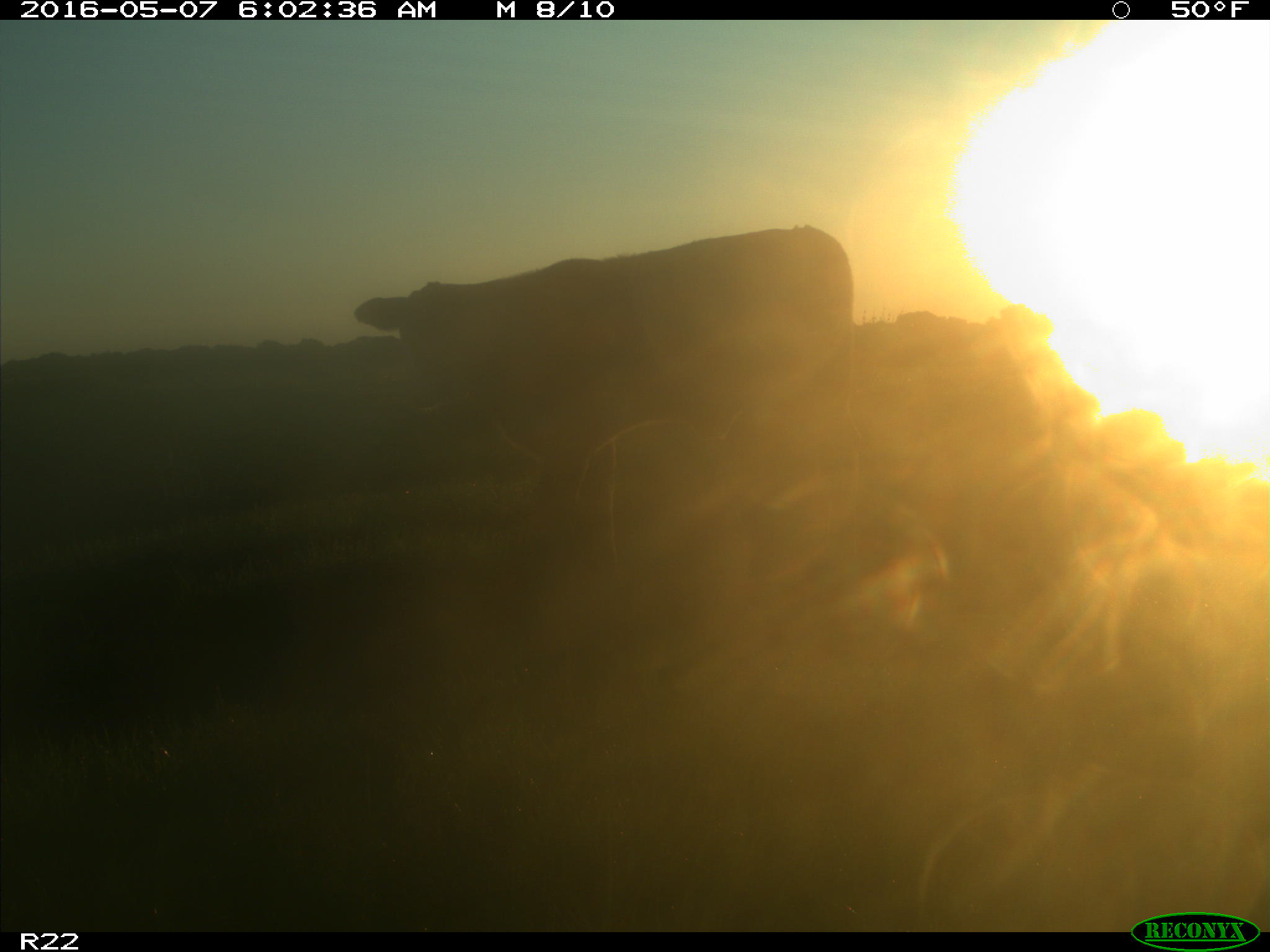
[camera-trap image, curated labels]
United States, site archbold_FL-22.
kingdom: Animalia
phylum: Chordata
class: Mammalia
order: Artiodactyla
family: Bovidae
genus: Bos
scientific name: Bos taurus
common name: domestic cow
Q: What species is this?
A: Bos taurus (domestic cow).